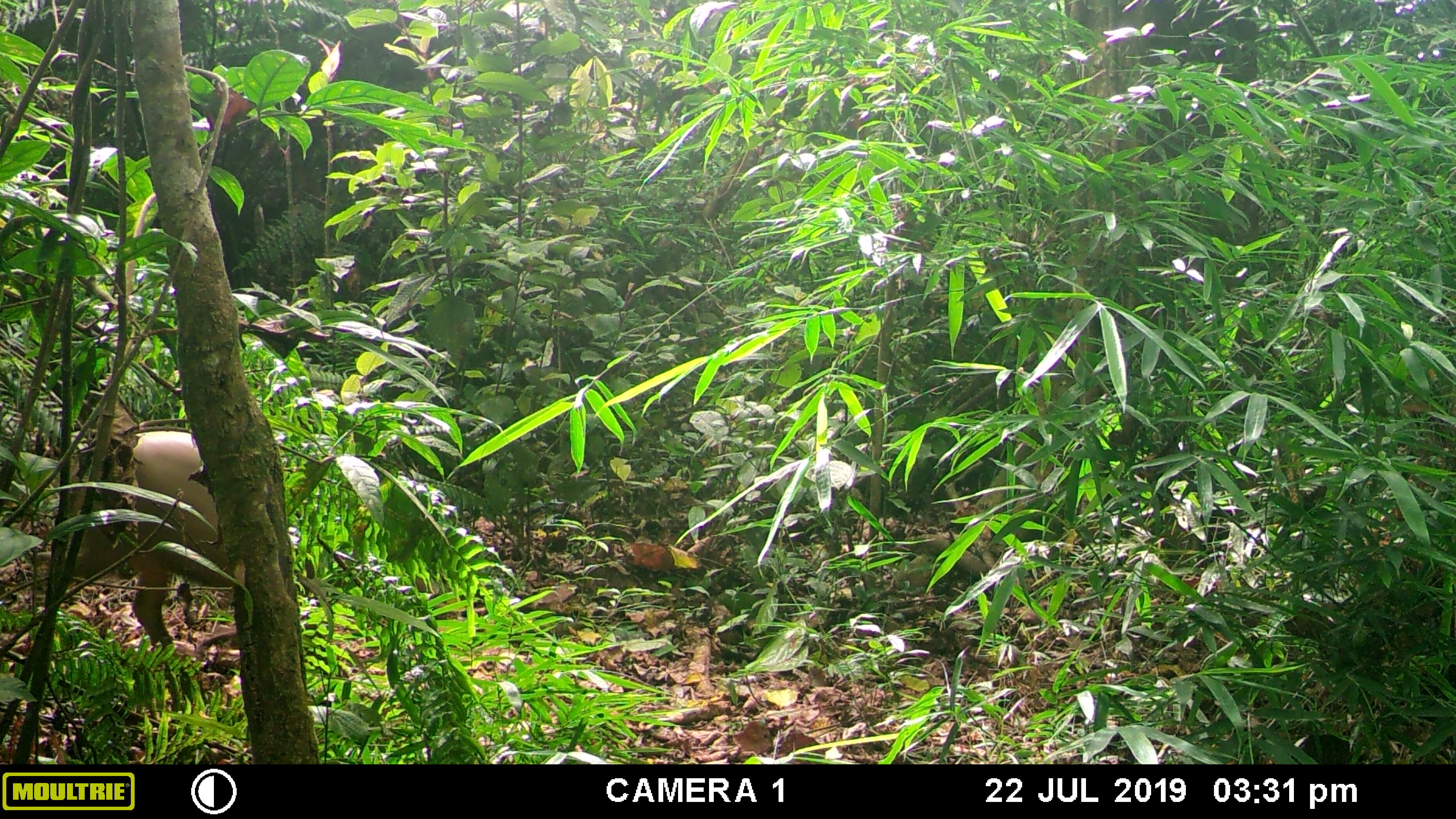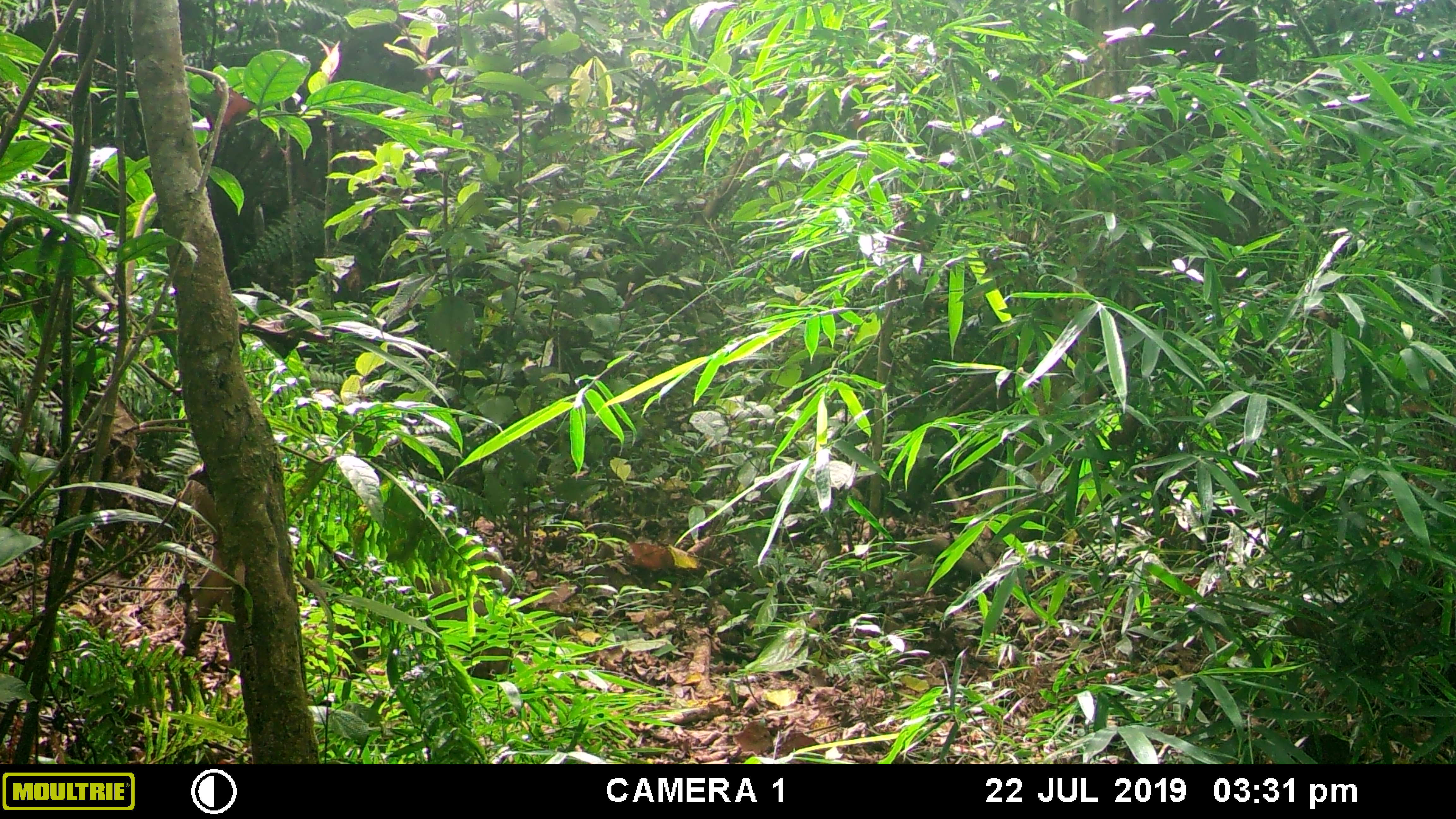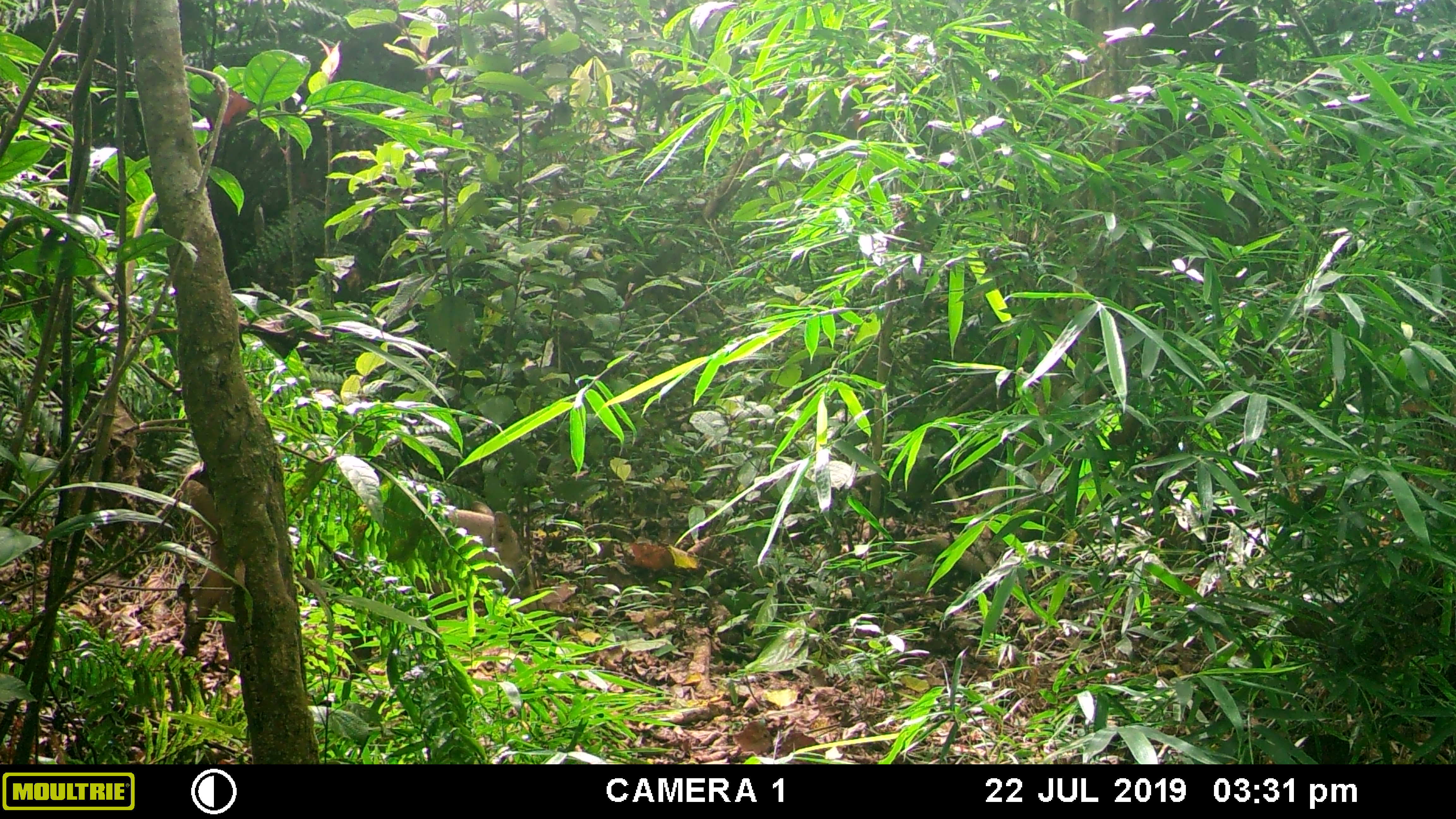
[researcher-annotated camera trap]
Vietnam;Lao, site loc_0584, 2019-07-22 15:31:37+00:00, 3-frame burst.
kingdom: Animalia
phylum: Chordata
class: Mammalia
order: Artiodactyla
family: Suidae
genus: Sus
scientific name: Sus scrofa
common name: eurasian wild pig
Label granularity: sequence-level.